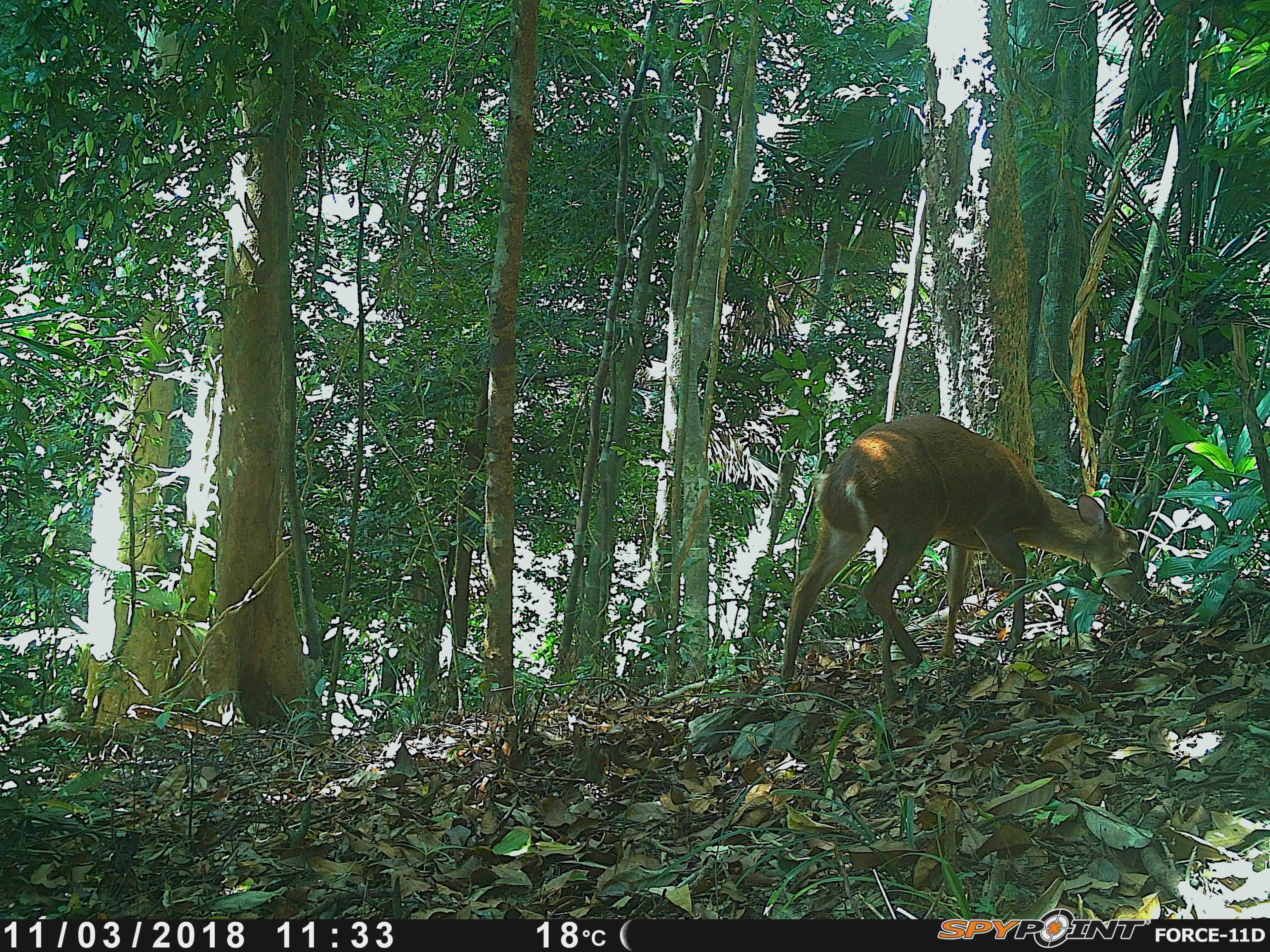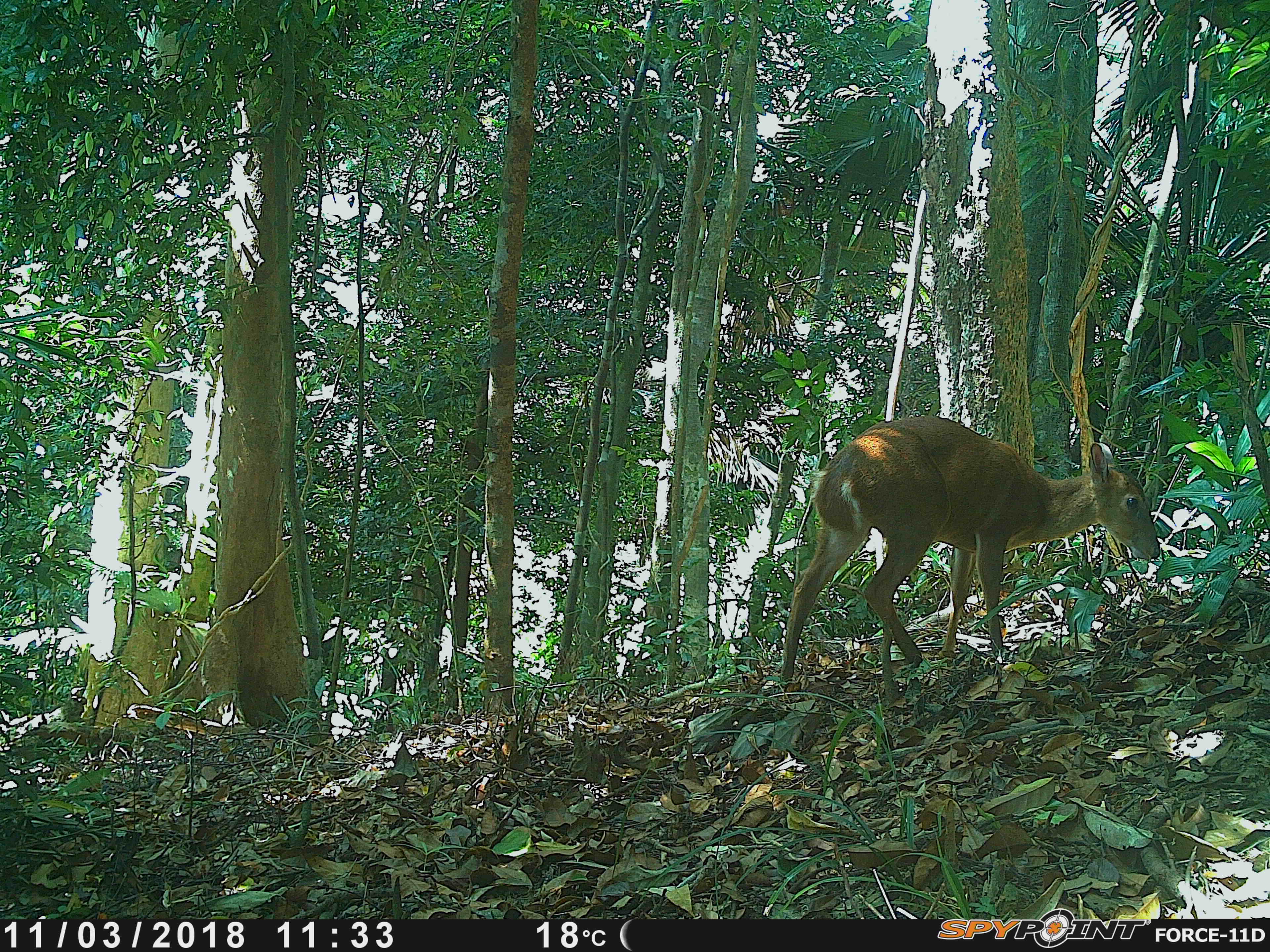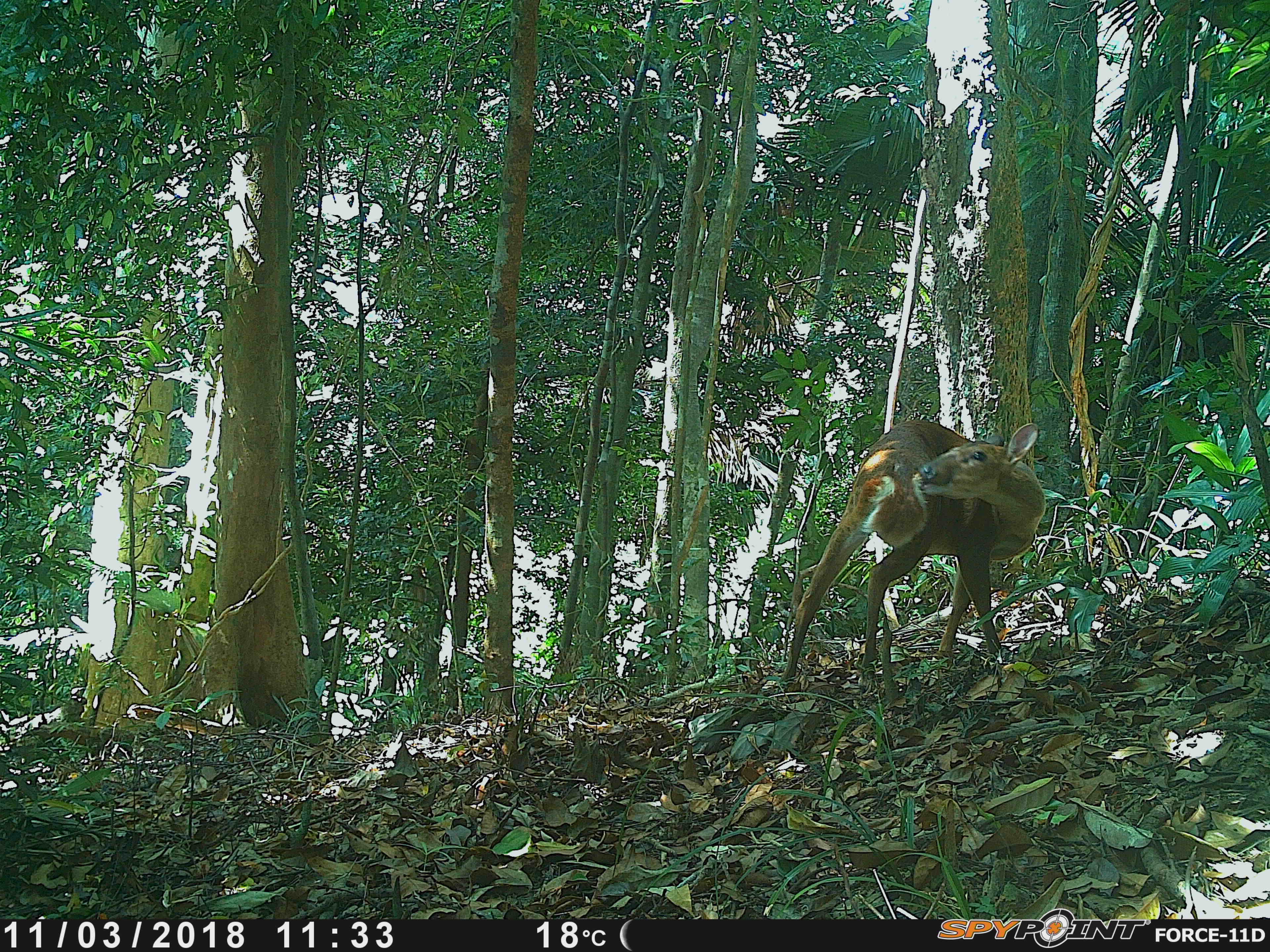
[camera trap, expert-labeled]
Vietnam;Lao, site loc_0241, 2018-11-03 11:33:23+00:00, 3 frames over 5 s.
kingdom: Animalia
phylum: Chordata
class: Mammalia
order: Artiodactyla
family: Cervidae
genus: Muntiacus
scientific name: Muntiacus vuquangensis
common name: large-antlered muntjac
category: large antlered muntjac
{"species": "large antlered muntjac (large-antlered muntjac) (Muntiacus vuquangensis)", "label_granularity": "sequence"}